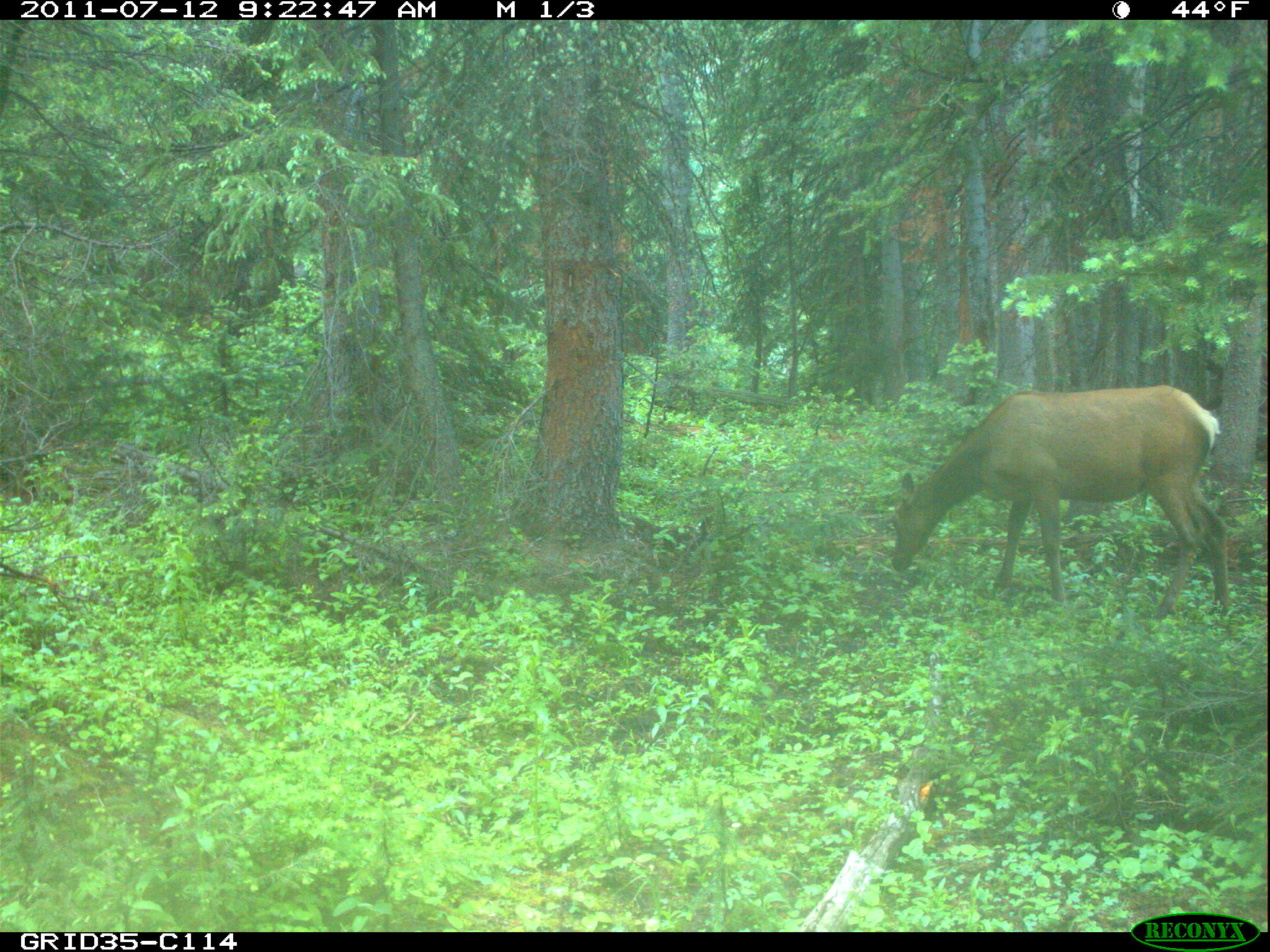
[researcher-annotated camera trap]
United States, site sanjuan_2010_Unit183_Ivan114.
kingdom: Animalia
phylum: Chordata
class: Mammalia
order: Artiodactyla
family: Cervidae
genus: Cervus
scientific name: Cervus elaphus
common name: red deer